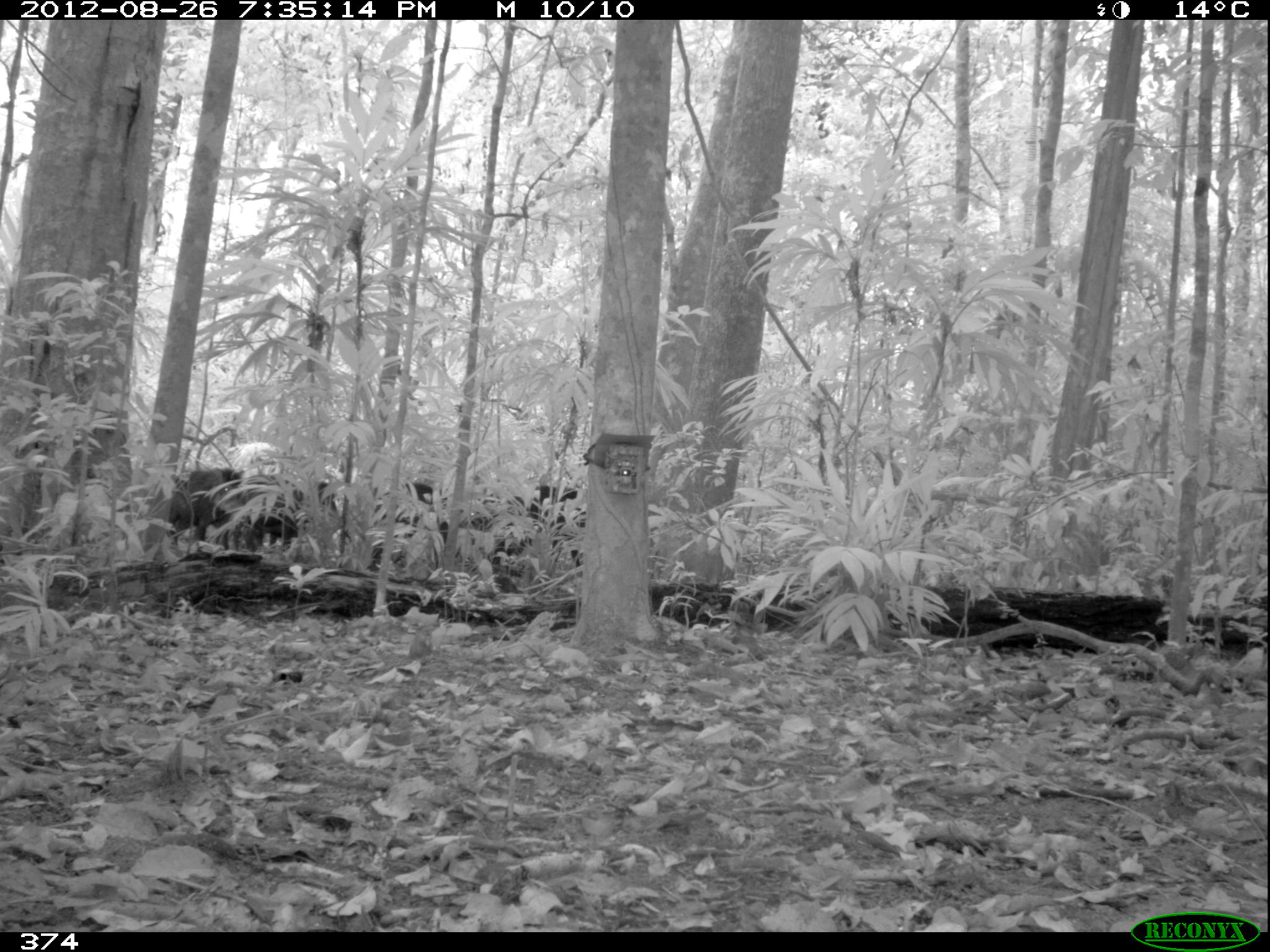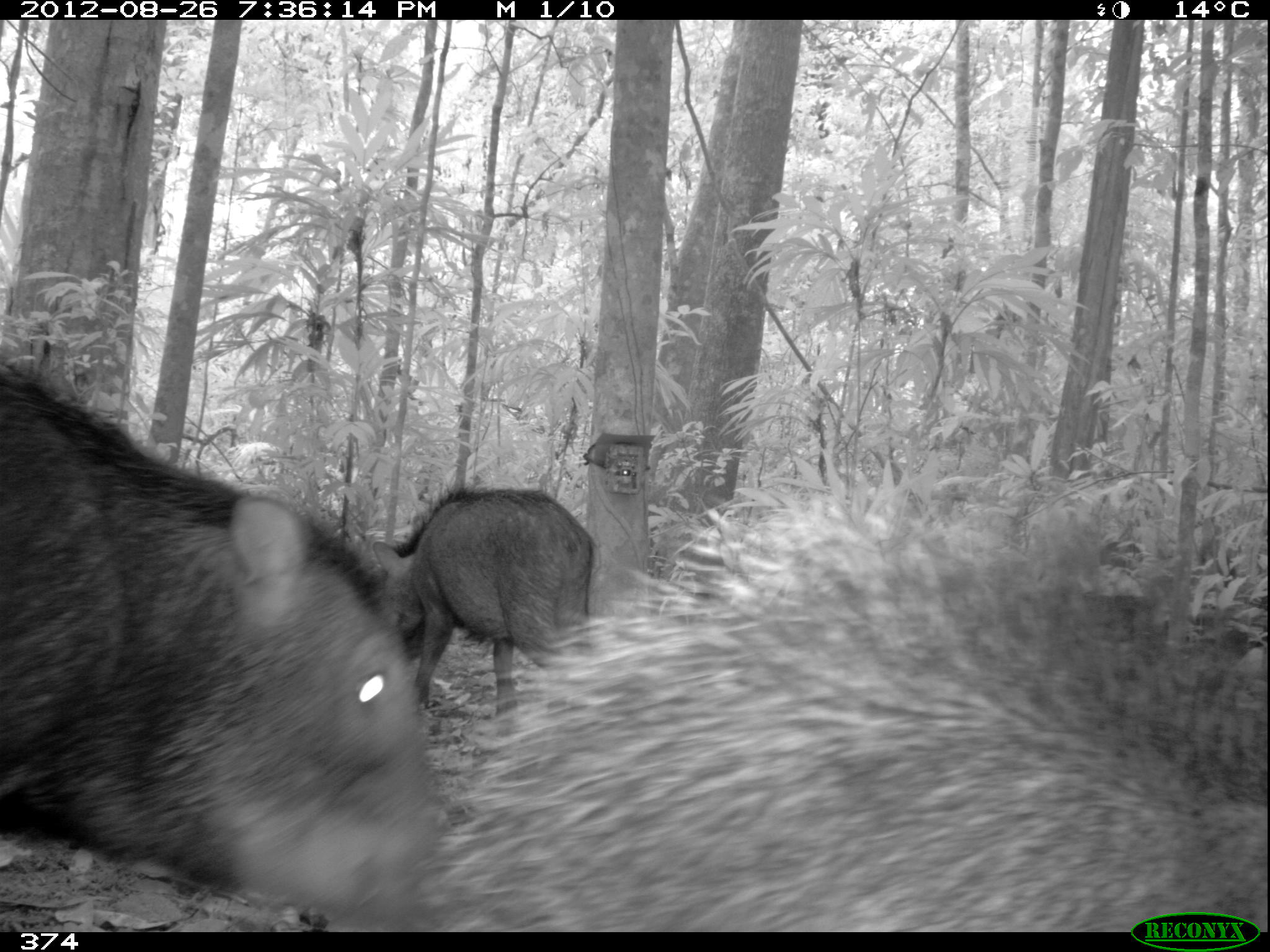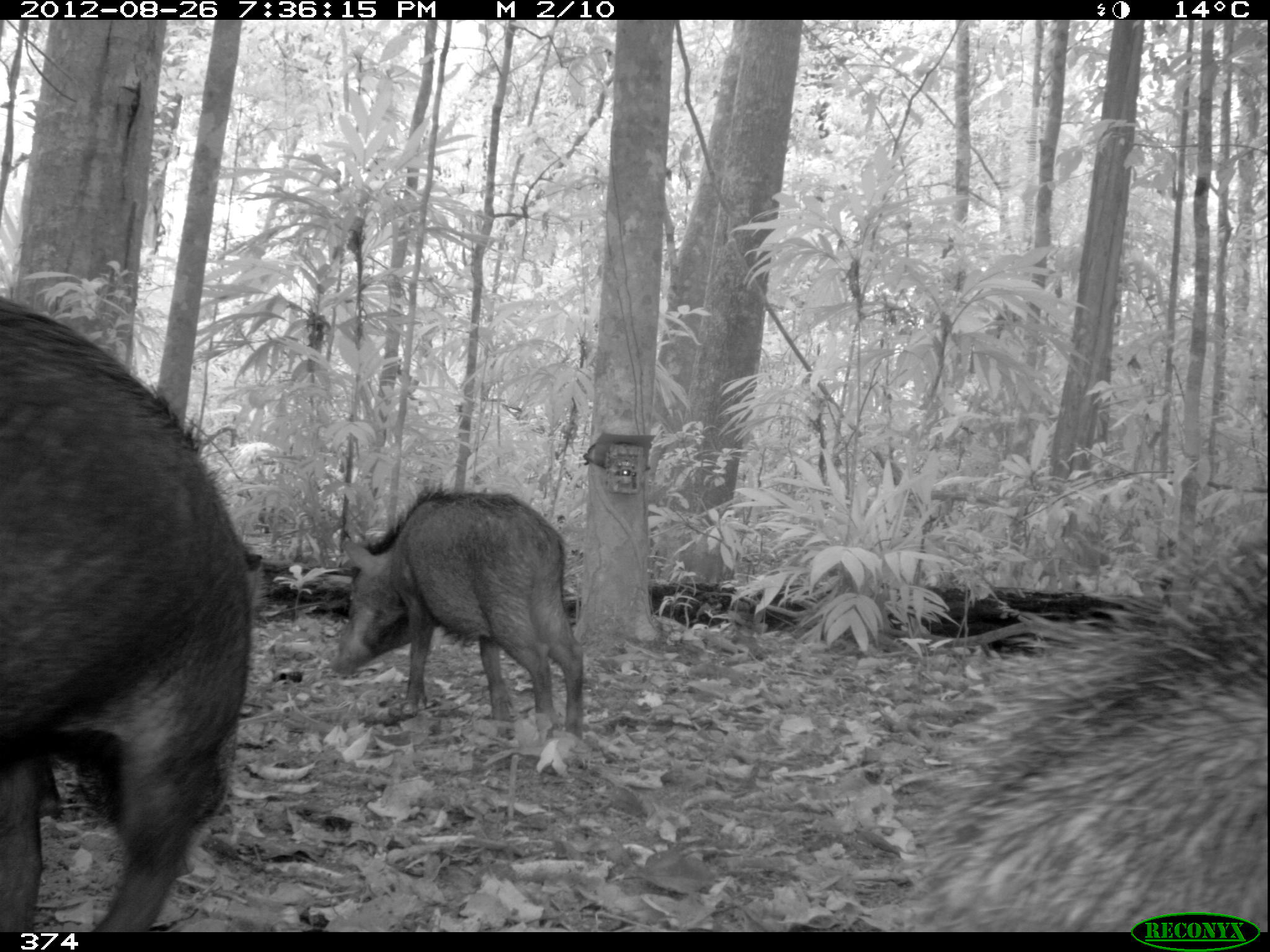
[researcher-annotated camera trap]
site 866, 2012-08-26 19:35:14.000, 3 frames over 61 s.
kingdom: Animalia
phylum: Chordata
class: Mammalia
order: Artiodactyla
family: Tayassuidae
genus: Tayassu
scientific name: Tayassu pecari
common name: white-lipped peccary